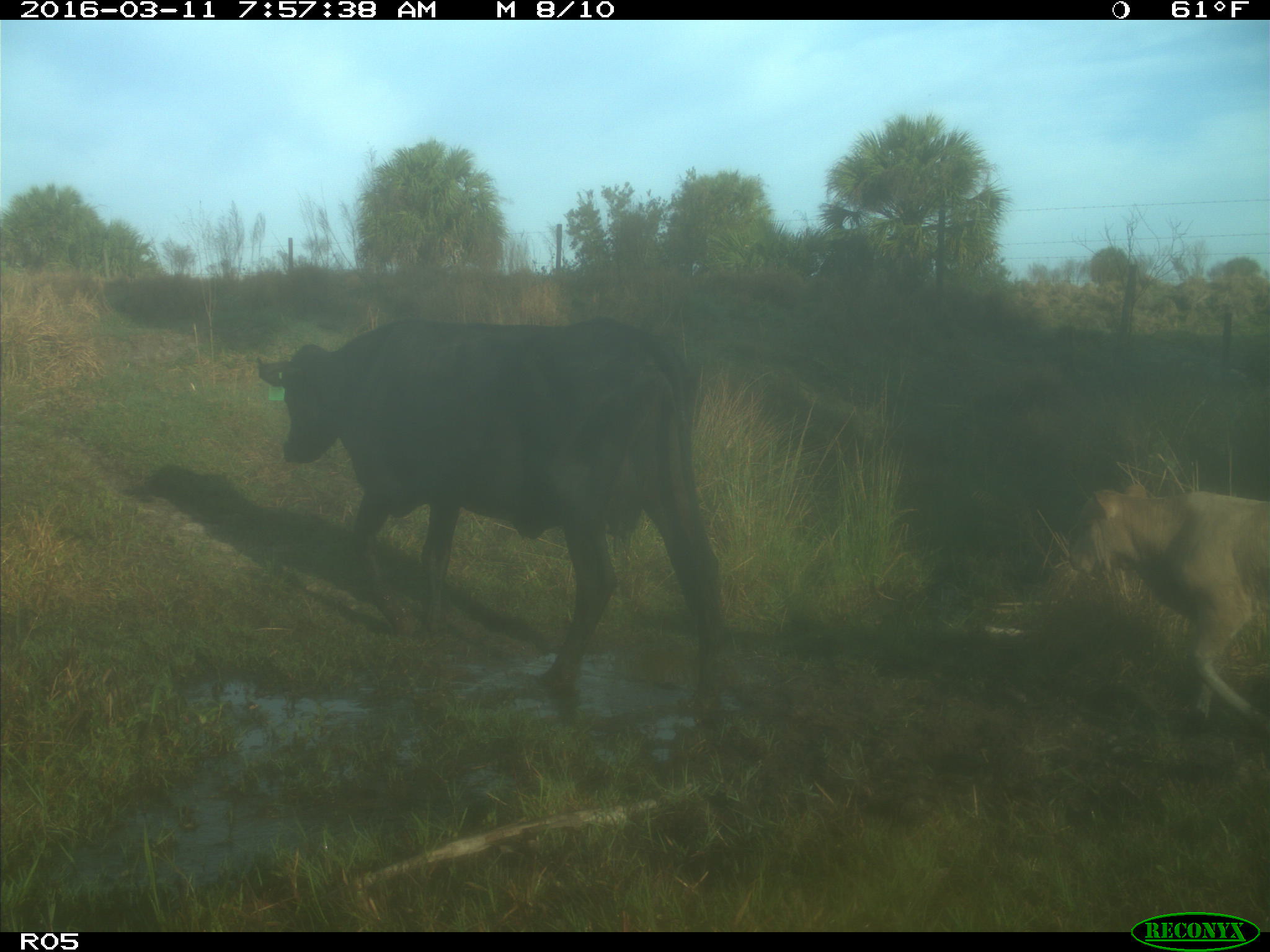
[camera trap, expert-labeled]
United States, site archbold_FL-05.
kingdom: Animalia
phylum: Chordata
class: Mammalia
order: Artiodactyla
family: Bovidae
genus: Bos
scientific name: Bos taurus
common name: domestic cow